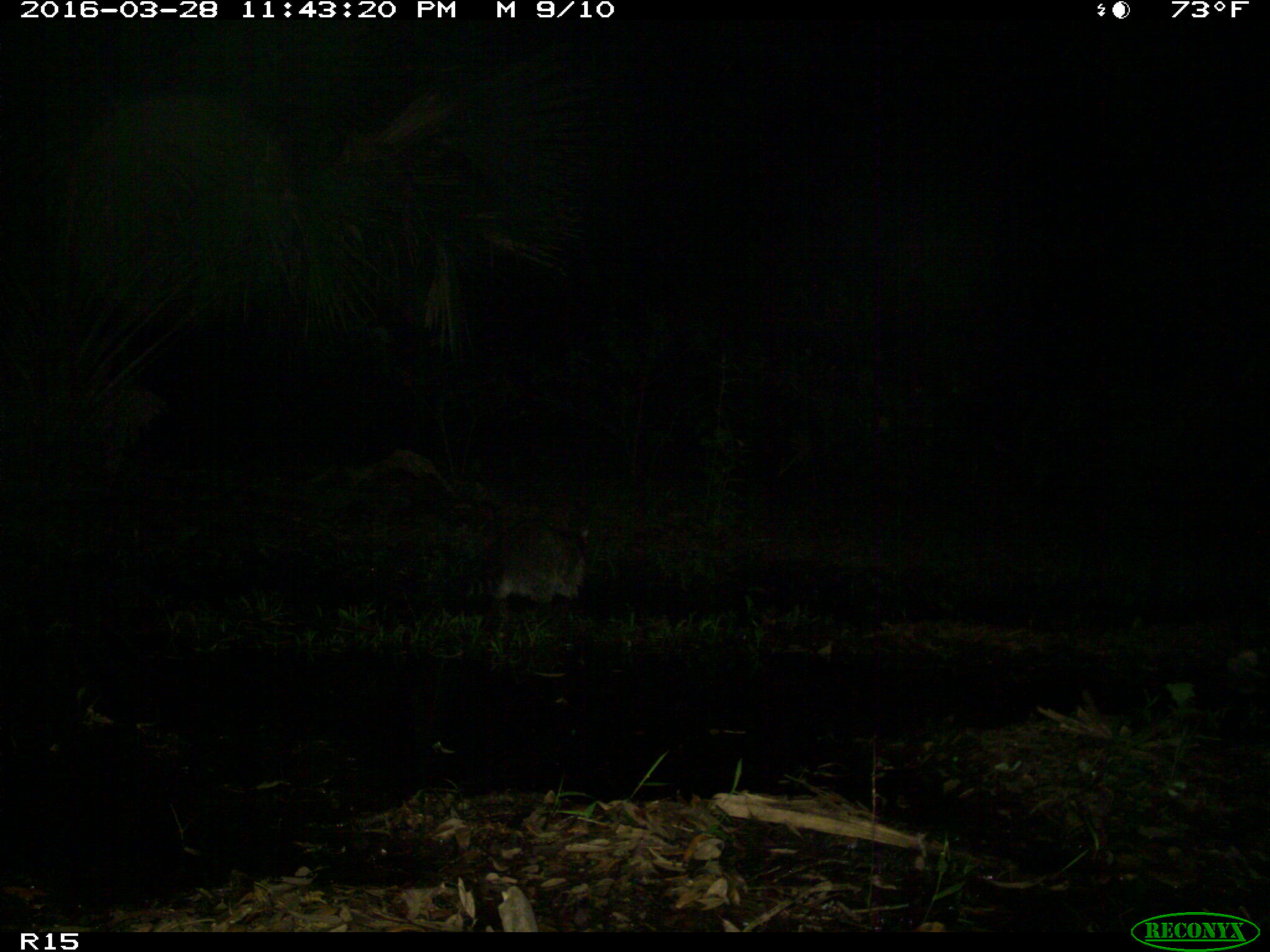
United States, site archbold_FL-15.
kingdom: Animalia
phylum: Chordata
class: Mammalia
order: Carnivora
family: Procyonidae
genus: Procyon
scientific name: Procyon lotor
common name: common raccoon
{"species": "Procyon lotor (common raccoon)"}